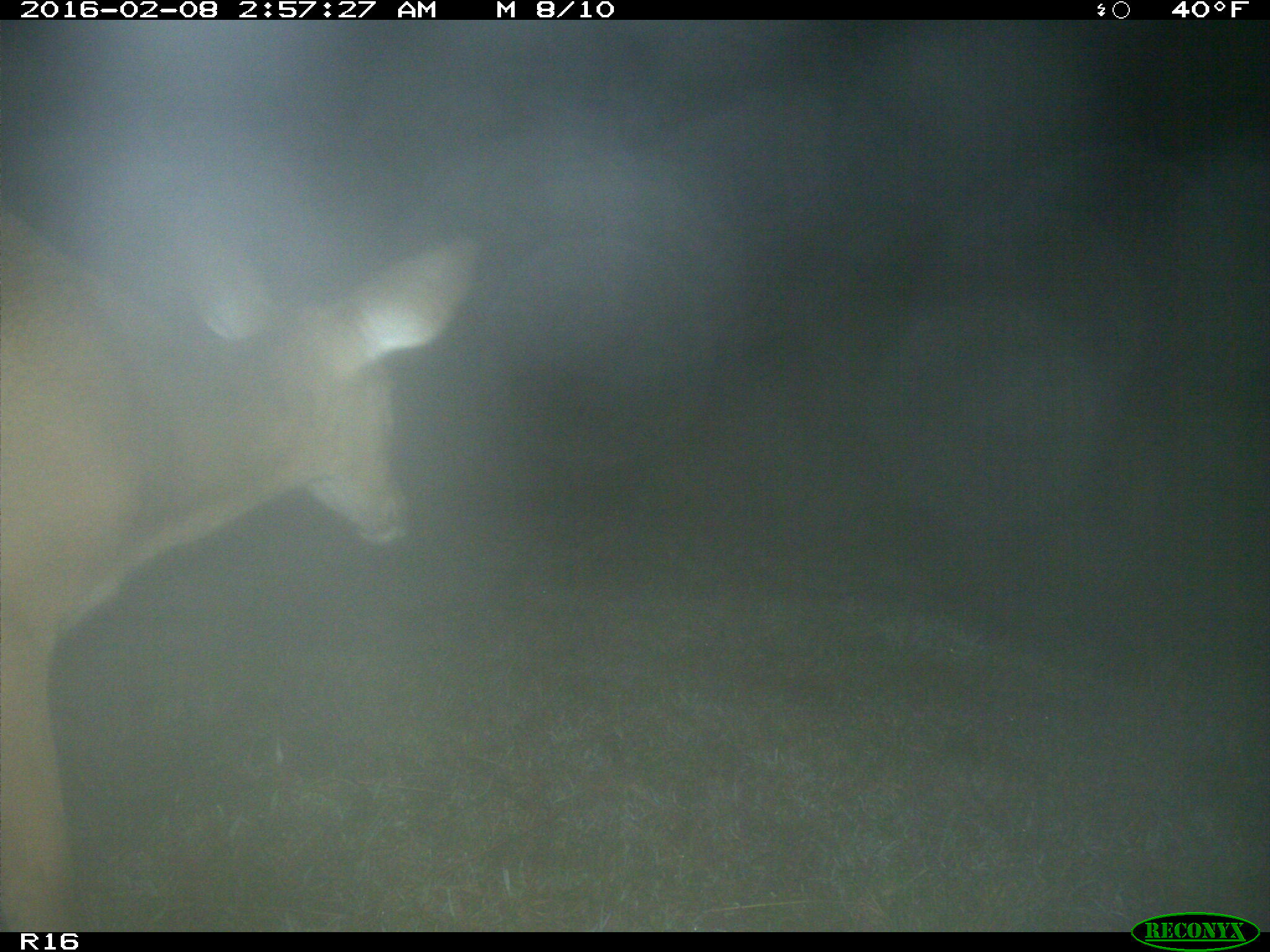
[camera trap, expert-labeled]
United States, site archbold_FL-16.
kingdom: Animalia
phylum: Chordata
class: Mammalia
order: Artiodactyla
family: Cervidae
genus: Odocoileus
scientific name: Odocoileus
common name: deer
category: unidentified deer